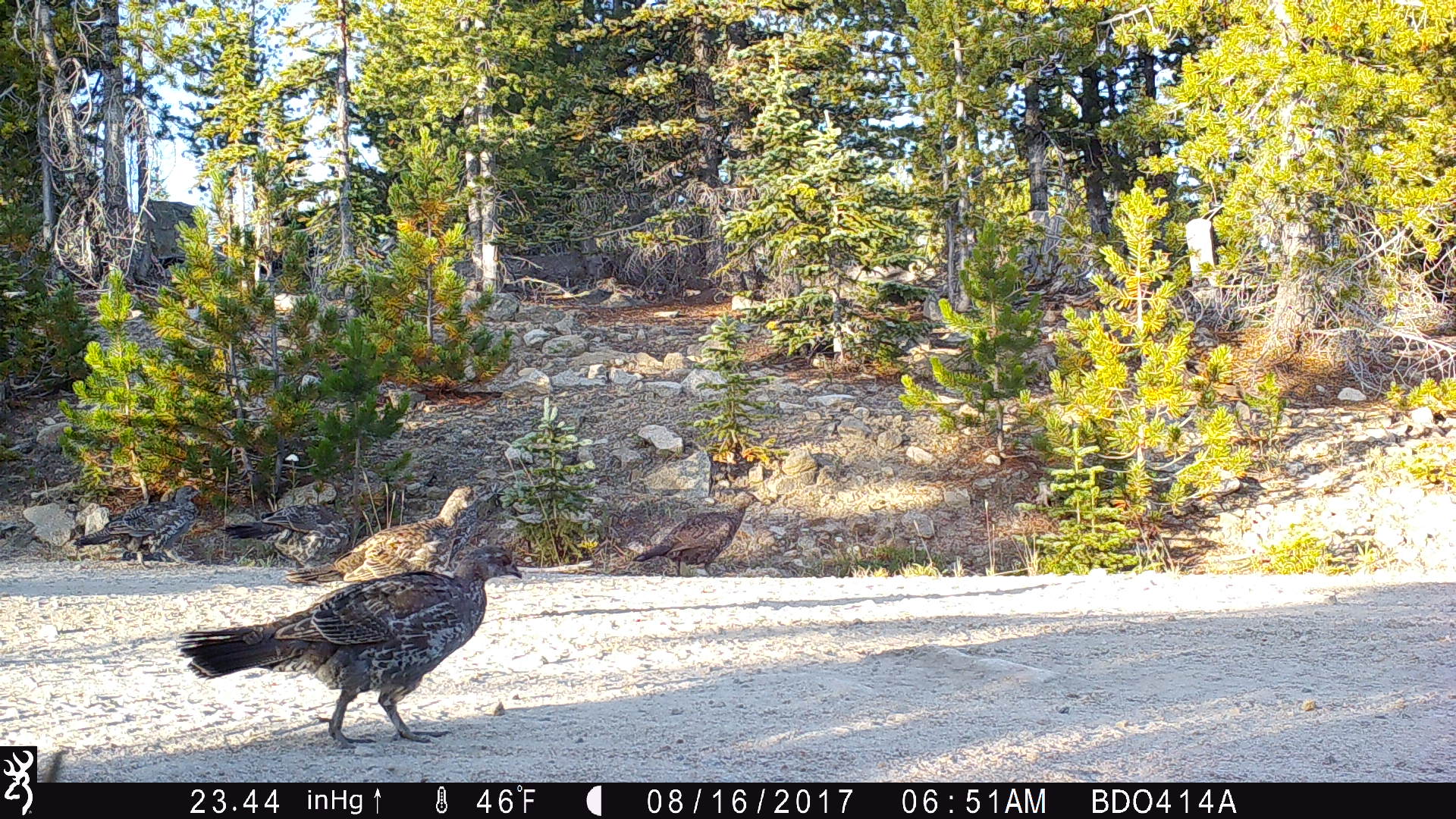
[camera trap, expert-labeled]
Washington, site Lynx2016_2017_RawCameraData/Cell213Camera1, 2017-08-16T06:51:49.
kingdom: Animalia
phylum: Chordata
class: Aves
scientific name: Aves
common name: birds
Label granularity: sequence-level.